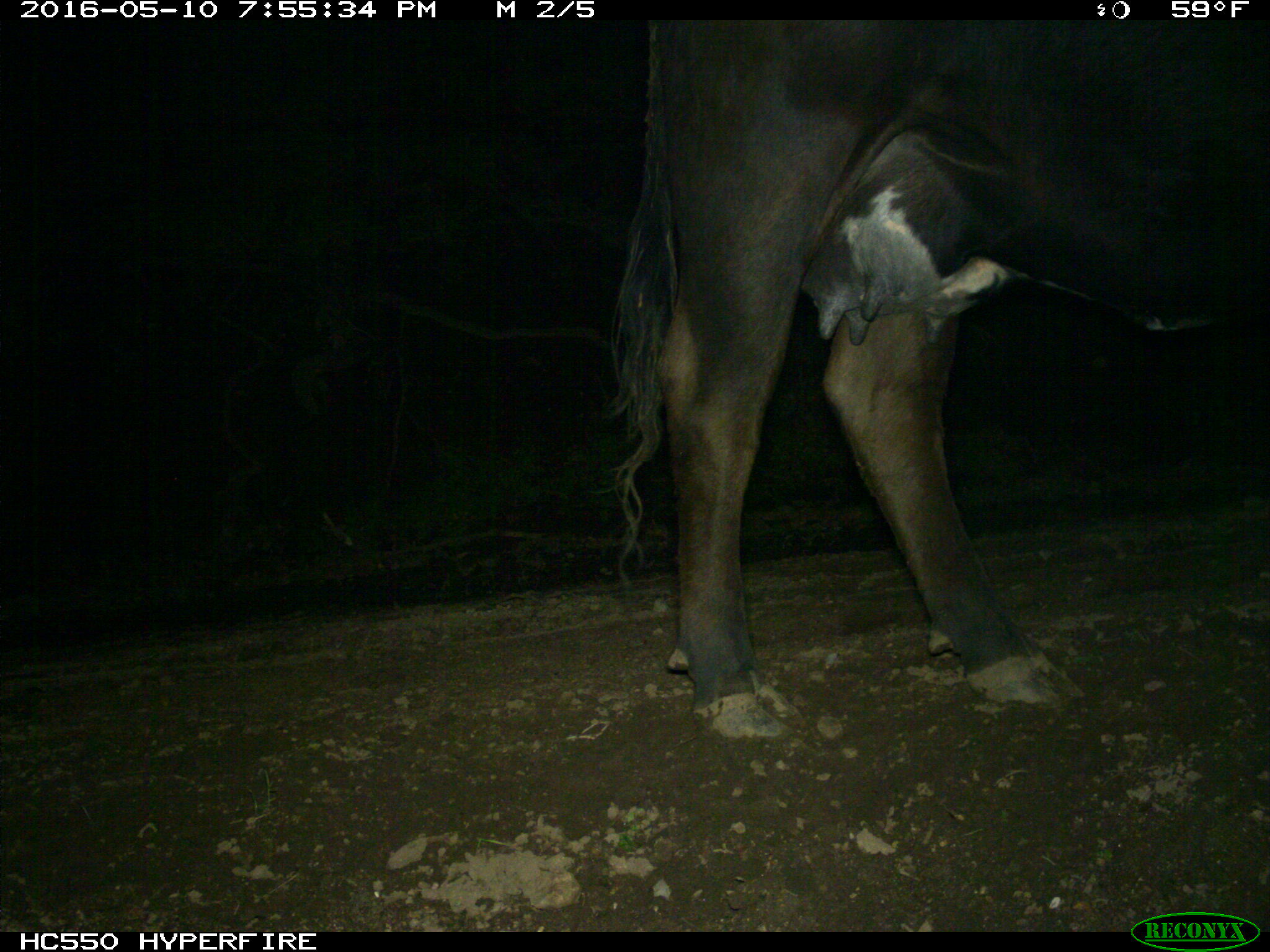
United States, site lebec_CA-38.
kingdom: Animalia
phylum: Chordata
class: Mammalia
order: Artiodactyla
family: Bovidae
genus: Bos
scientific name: Bos taurus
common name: domestic cow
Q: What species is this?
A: Bos taurus (domestic cow).